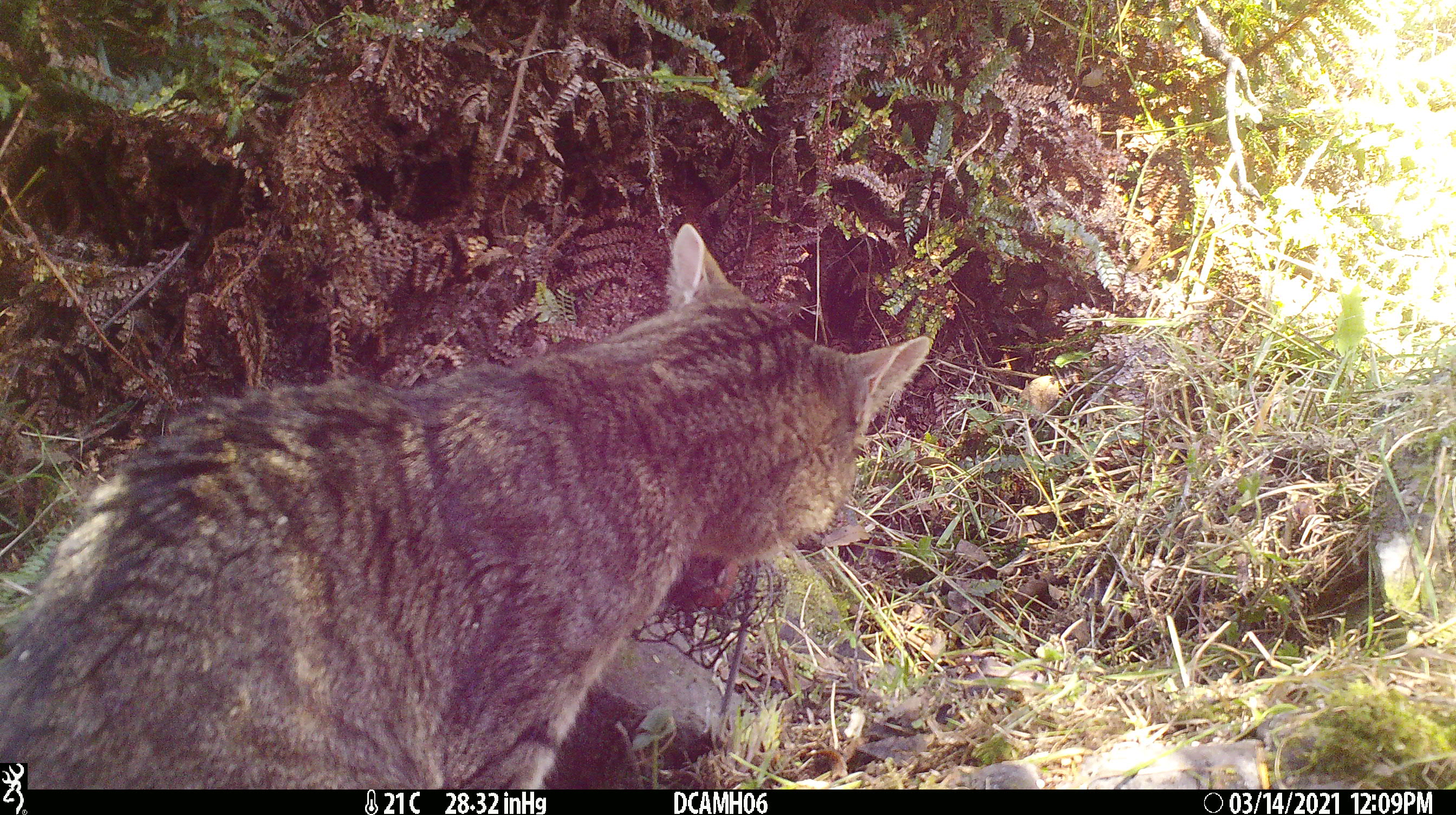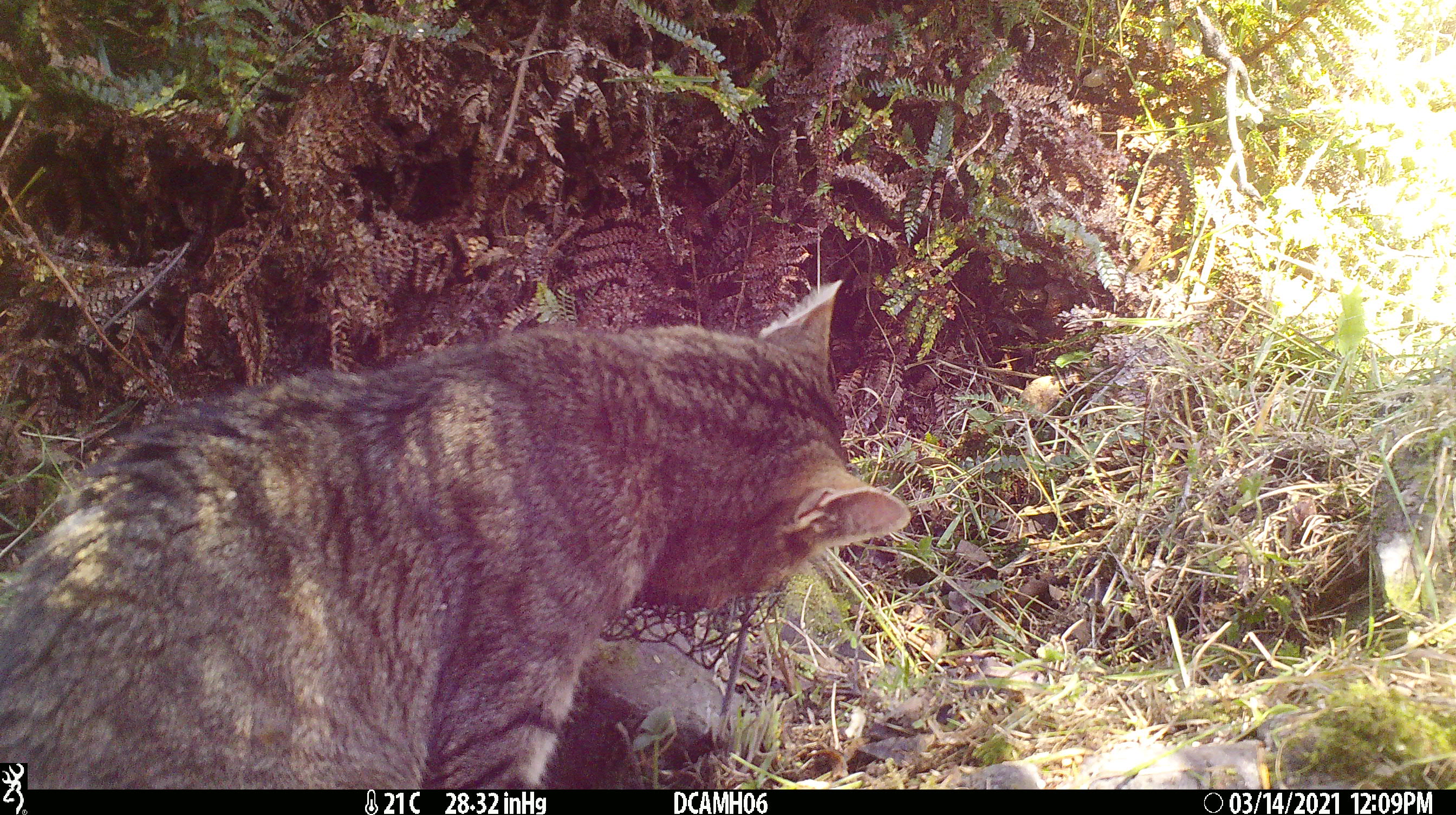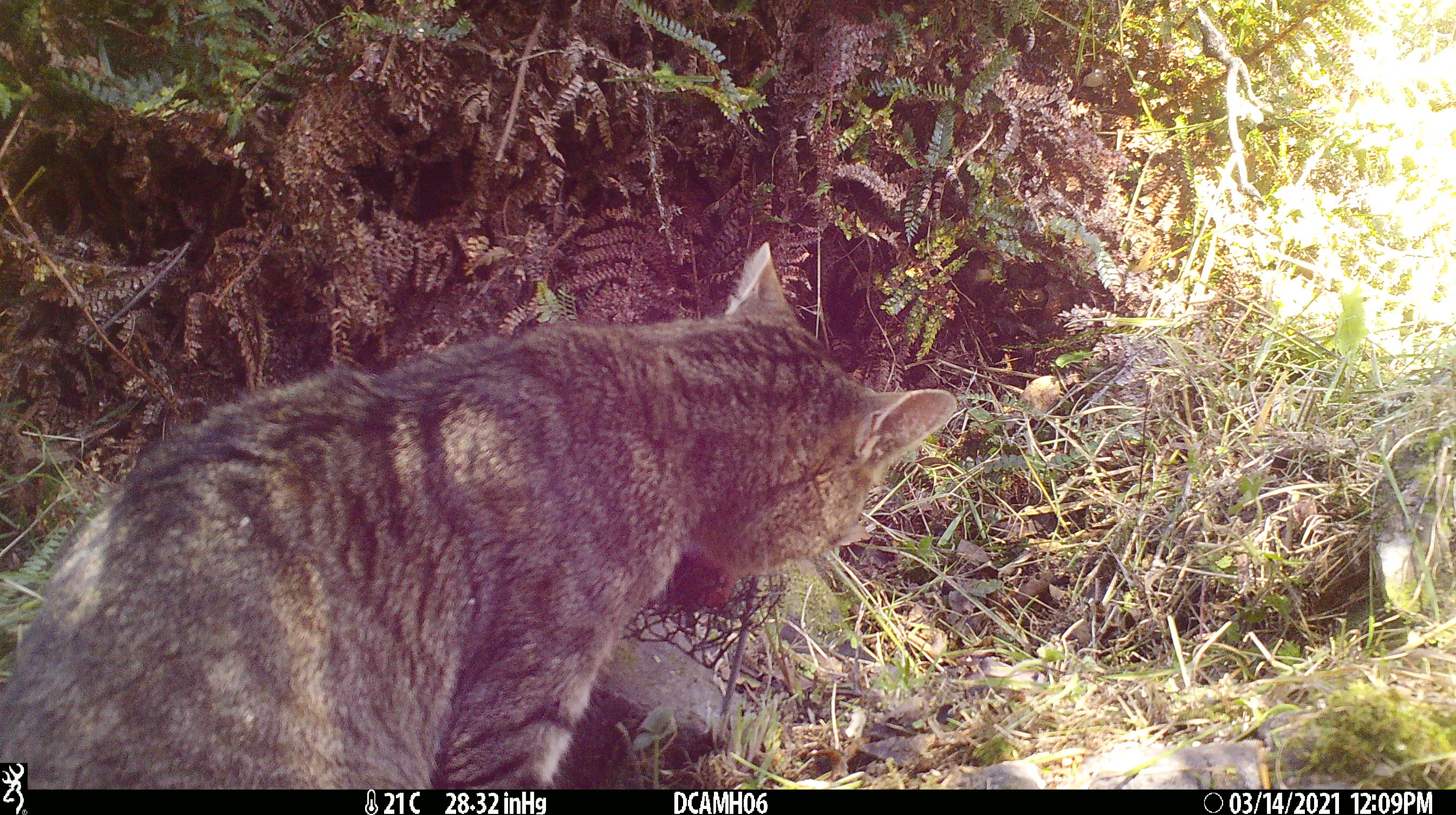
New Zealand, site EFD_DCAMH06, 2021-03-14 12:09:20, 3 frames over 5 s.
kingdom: Animalia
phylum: Chordata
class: Mammalia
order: Carnivora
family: Felidae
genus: Felis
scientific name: Felis catus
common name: domestic cat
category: cat